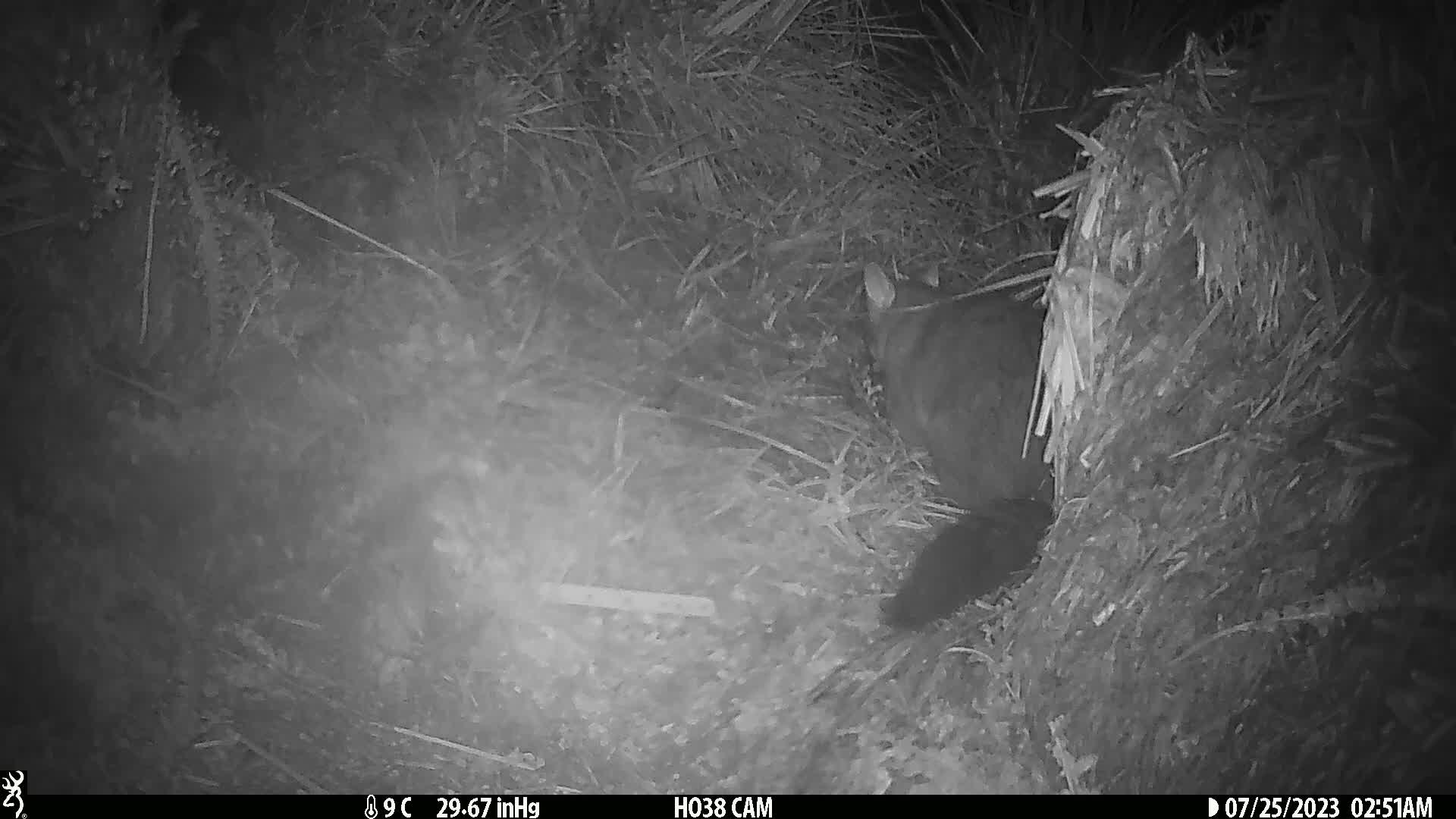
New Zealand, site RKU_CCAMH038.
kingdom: Animalia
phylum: Chordata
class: Mammalia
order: Diprotodontia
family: Phalangeridae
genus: Trichosurus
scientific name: Trichosurus vulpecula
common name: common brushtail possum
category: possum